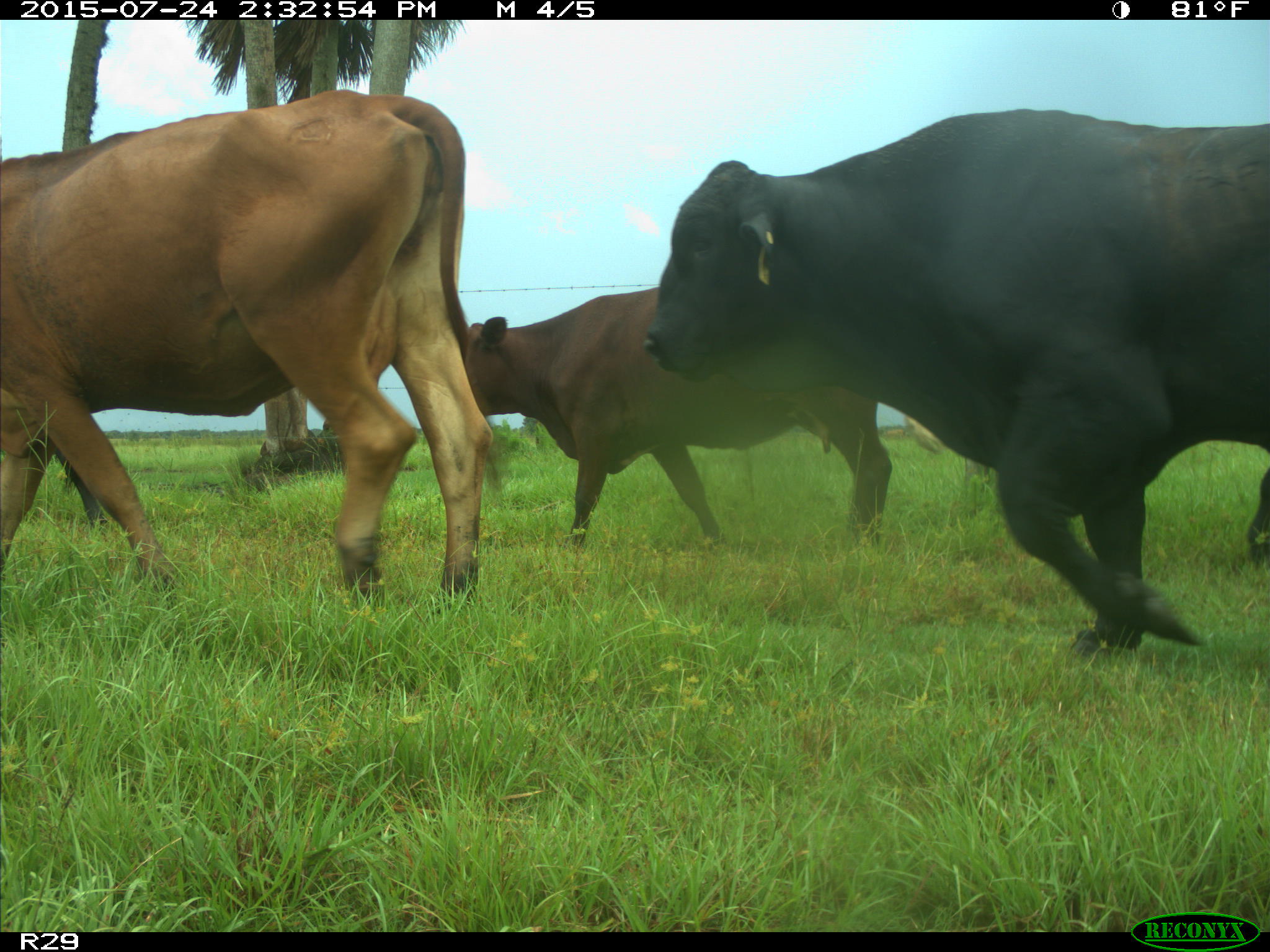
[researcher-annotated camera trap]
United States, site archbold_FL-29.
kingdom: Animalia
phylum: Chordata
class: Mammalia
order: Artiodactyla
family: Bovidae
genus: Bos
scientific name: Bos taurus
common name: domestic cow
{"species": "Bos taurus (domestic cow)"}